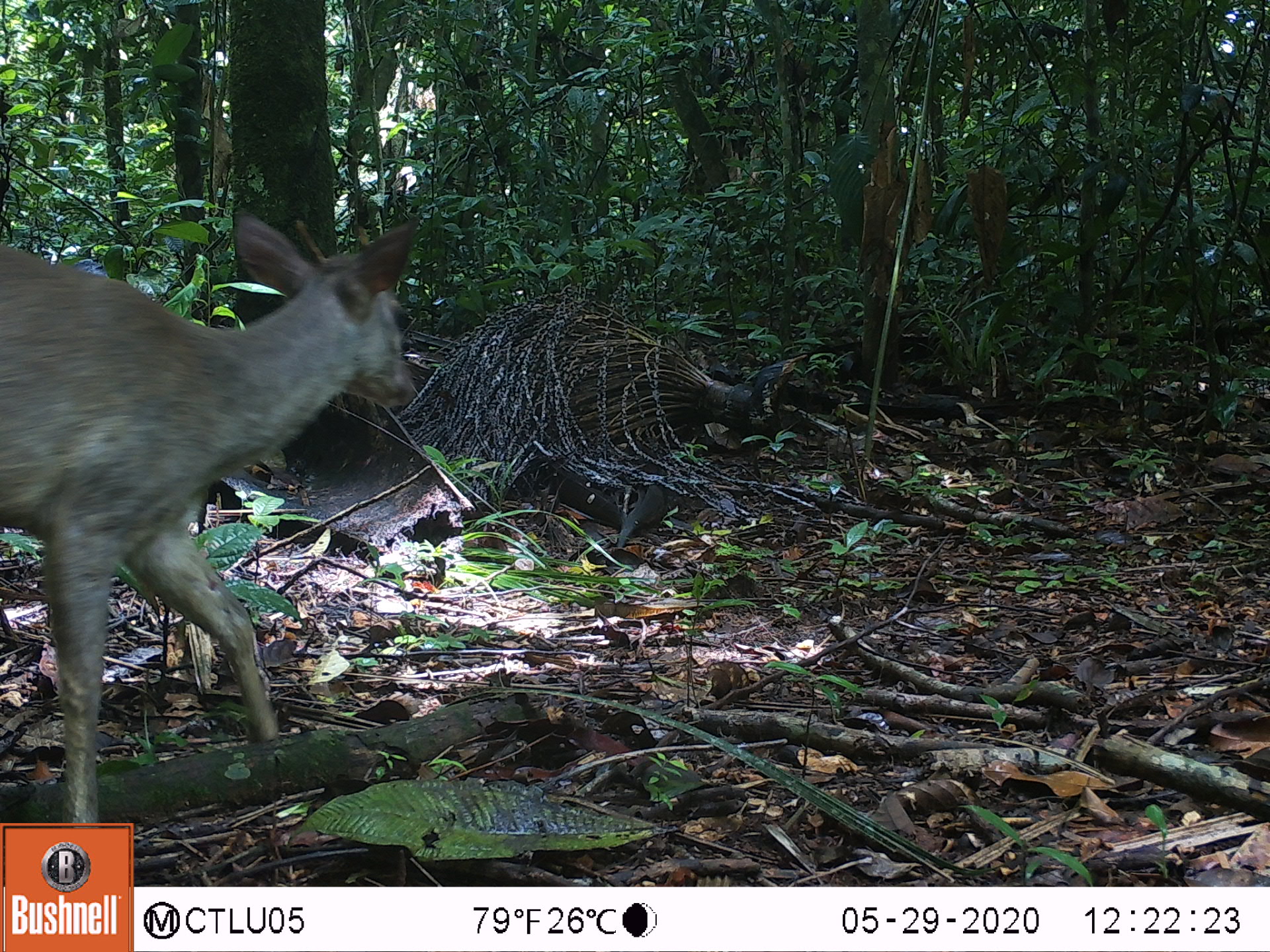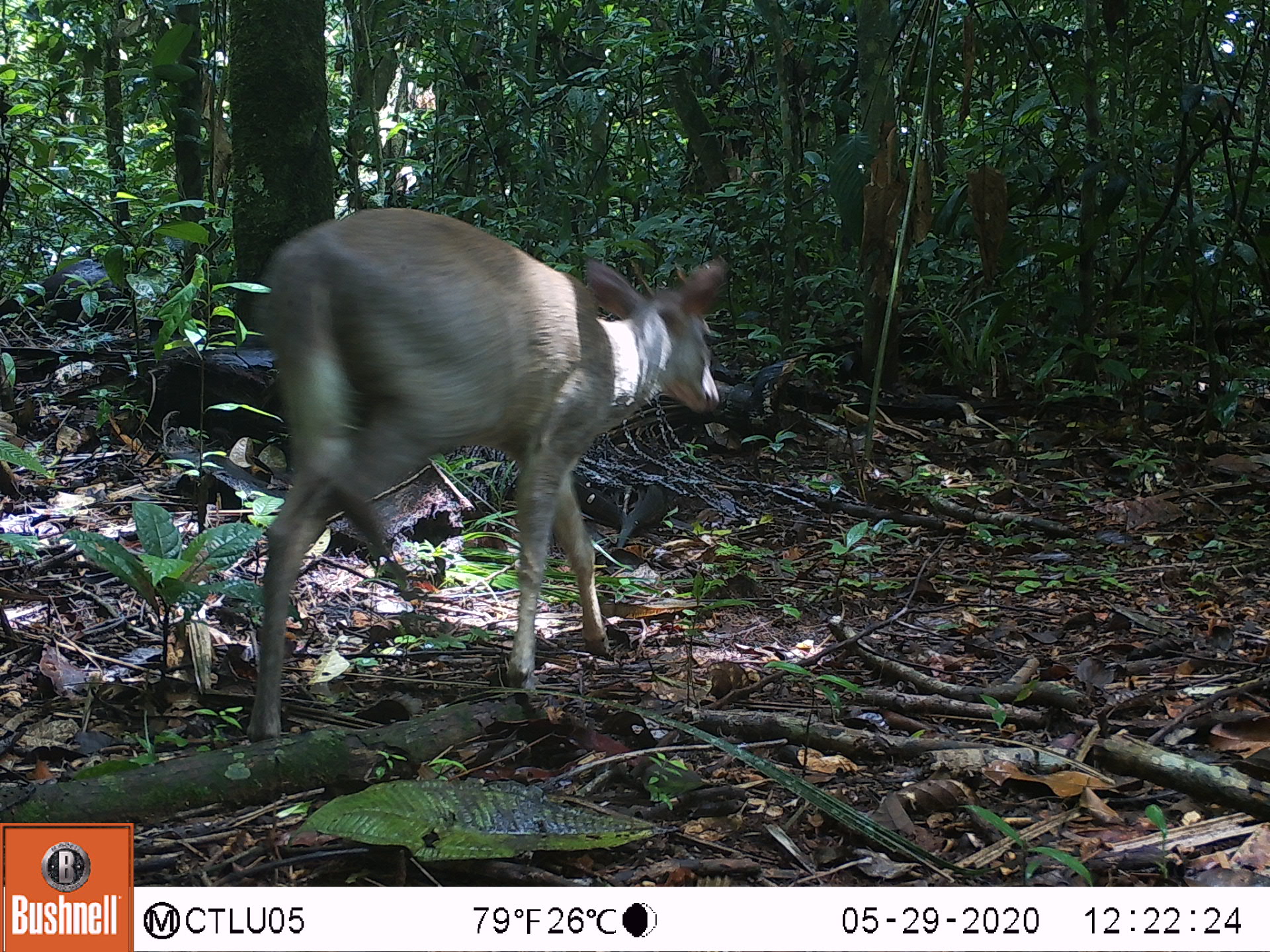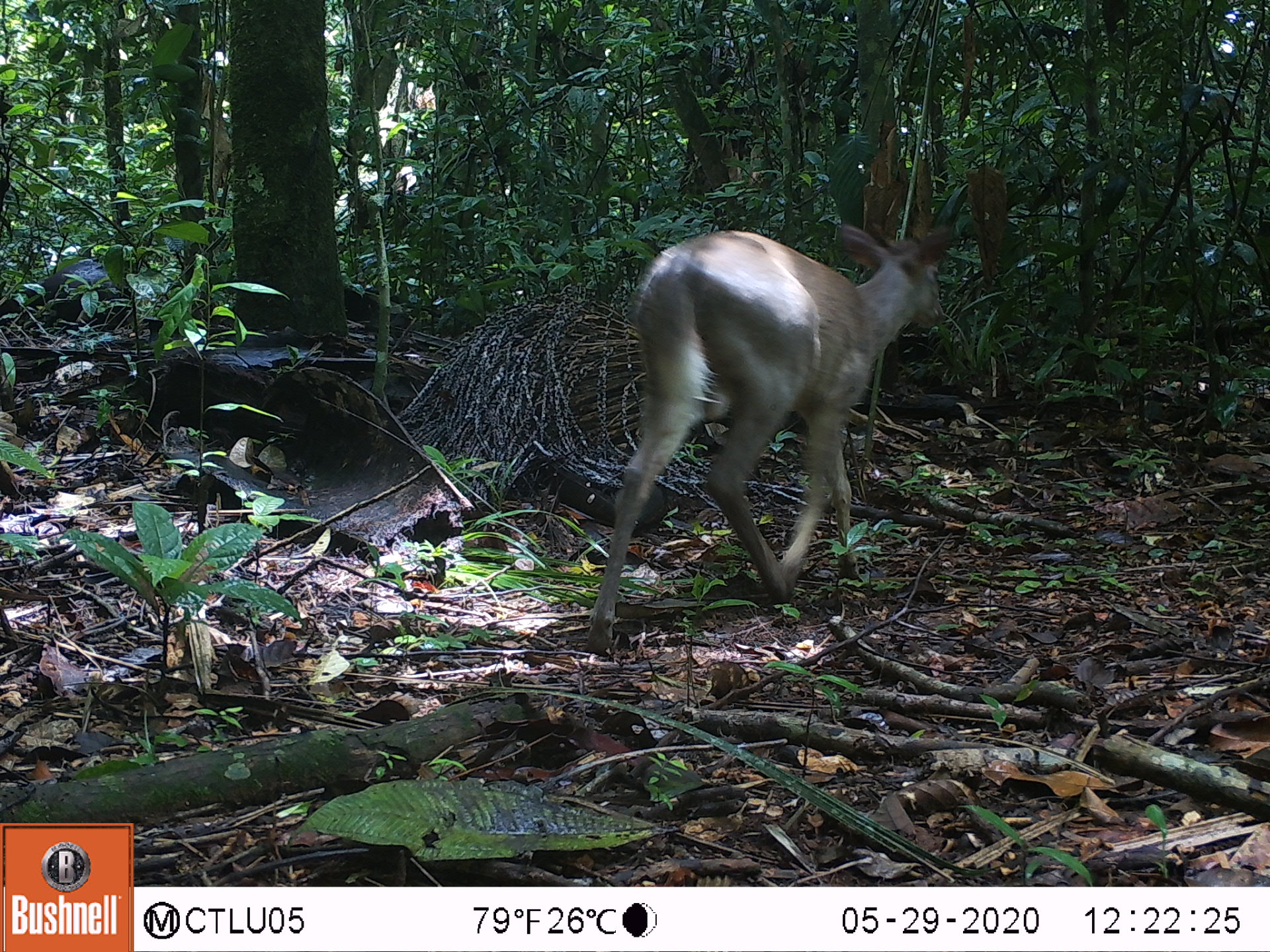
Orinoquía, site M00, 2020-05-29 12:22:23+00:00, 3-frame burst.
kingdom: Animalia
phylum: Chordata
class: Mammalia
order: Artiodactyla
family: Cervidae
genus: Mazama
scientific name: Mazama americana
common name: red brocket deer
Red brocket deer (Mazama americana).